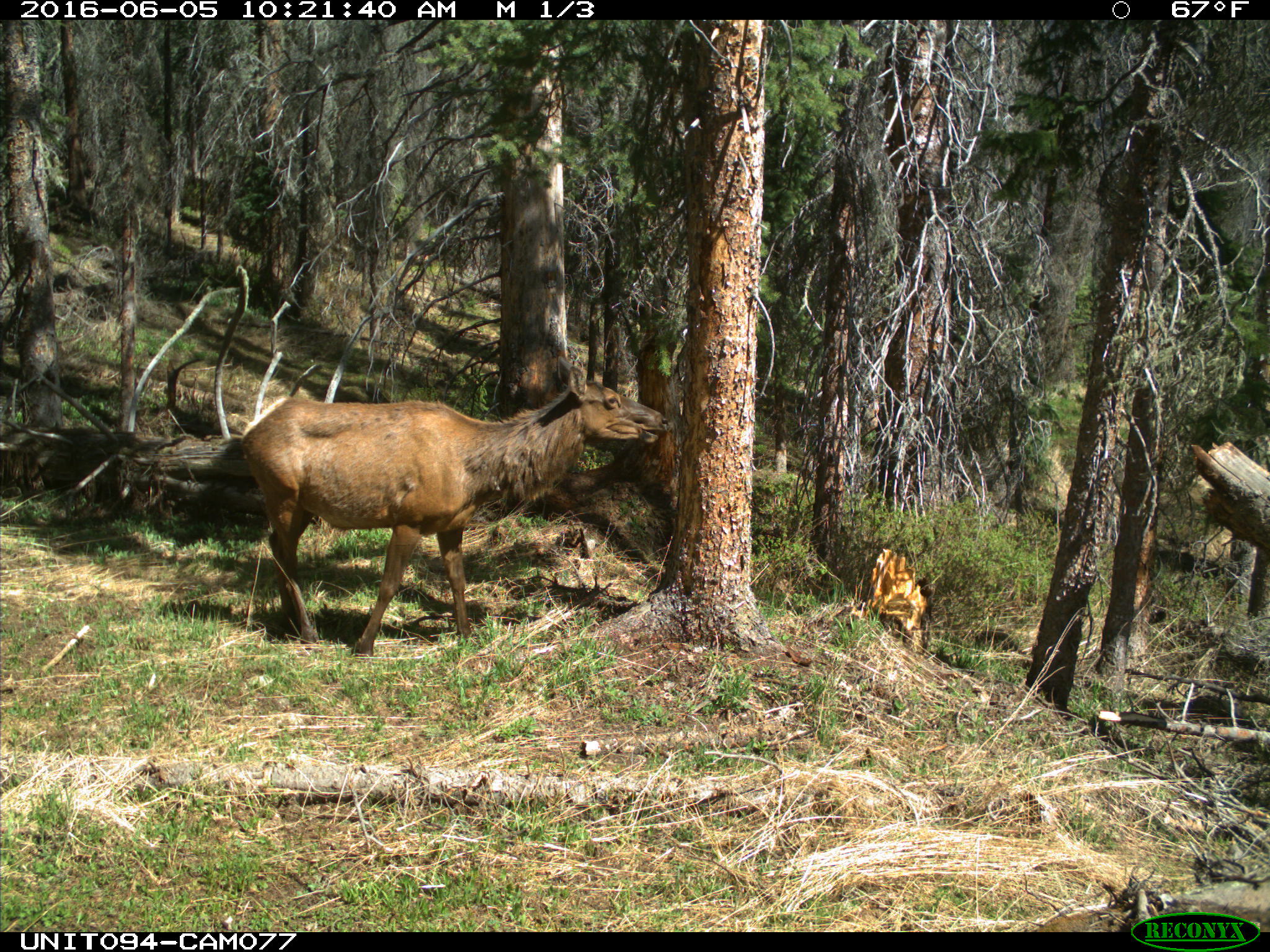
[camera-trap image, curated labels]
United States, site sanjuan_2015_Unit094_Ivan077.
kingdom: Animalia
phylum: Chordata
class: Mammalia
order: Artiodactyla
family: Cervidae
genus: Cervus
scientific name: Cervus elaphus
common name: red deer